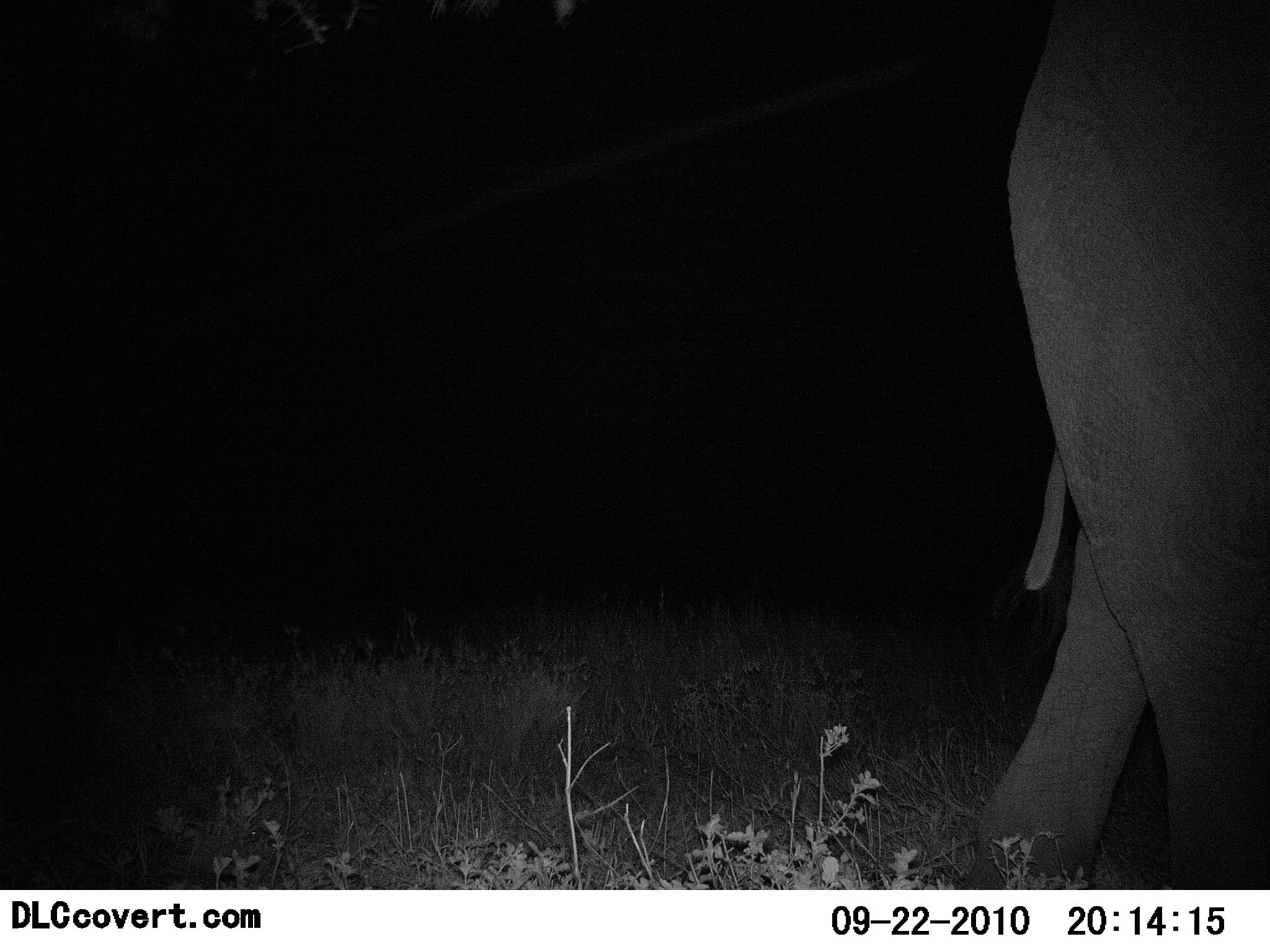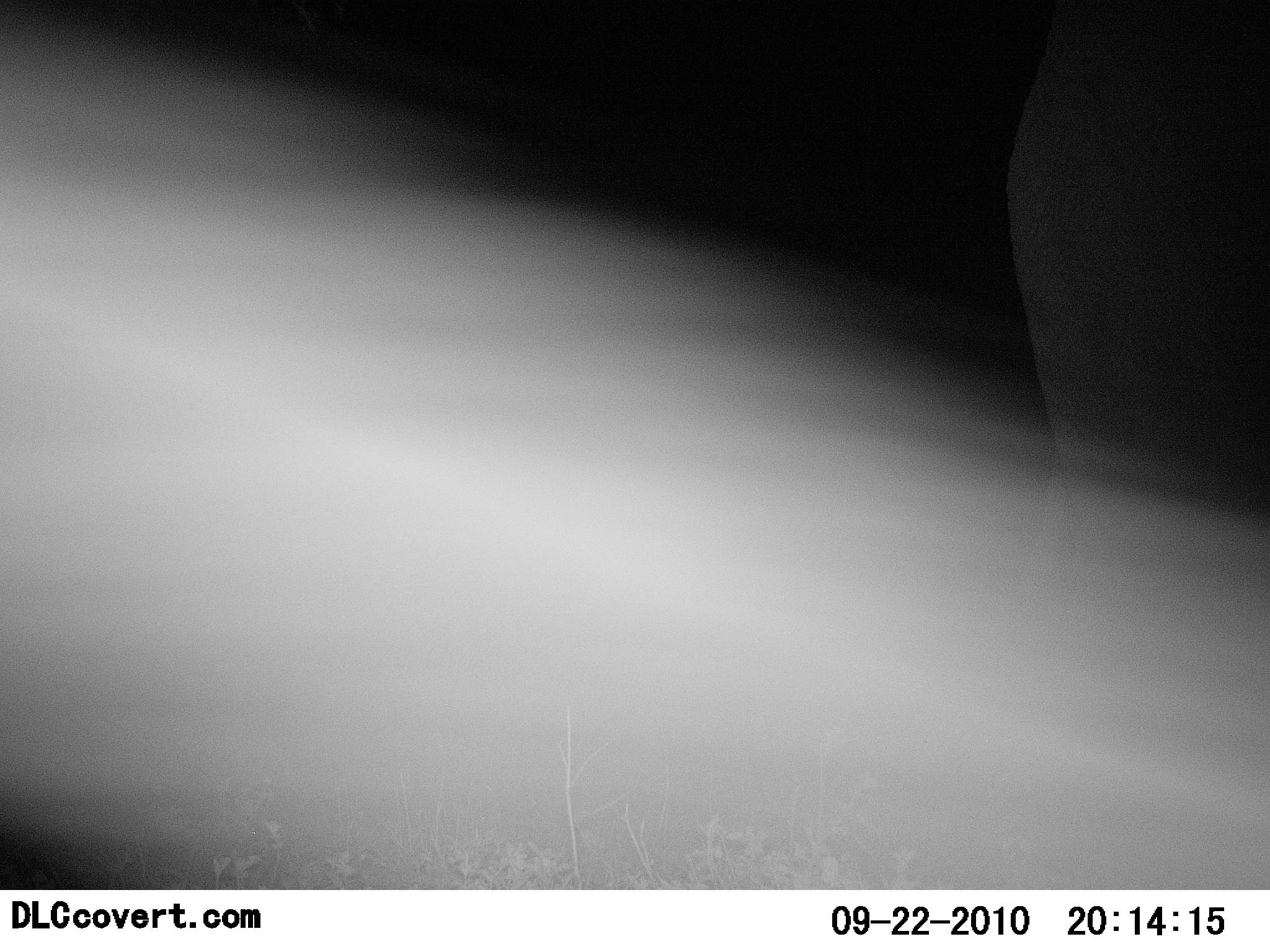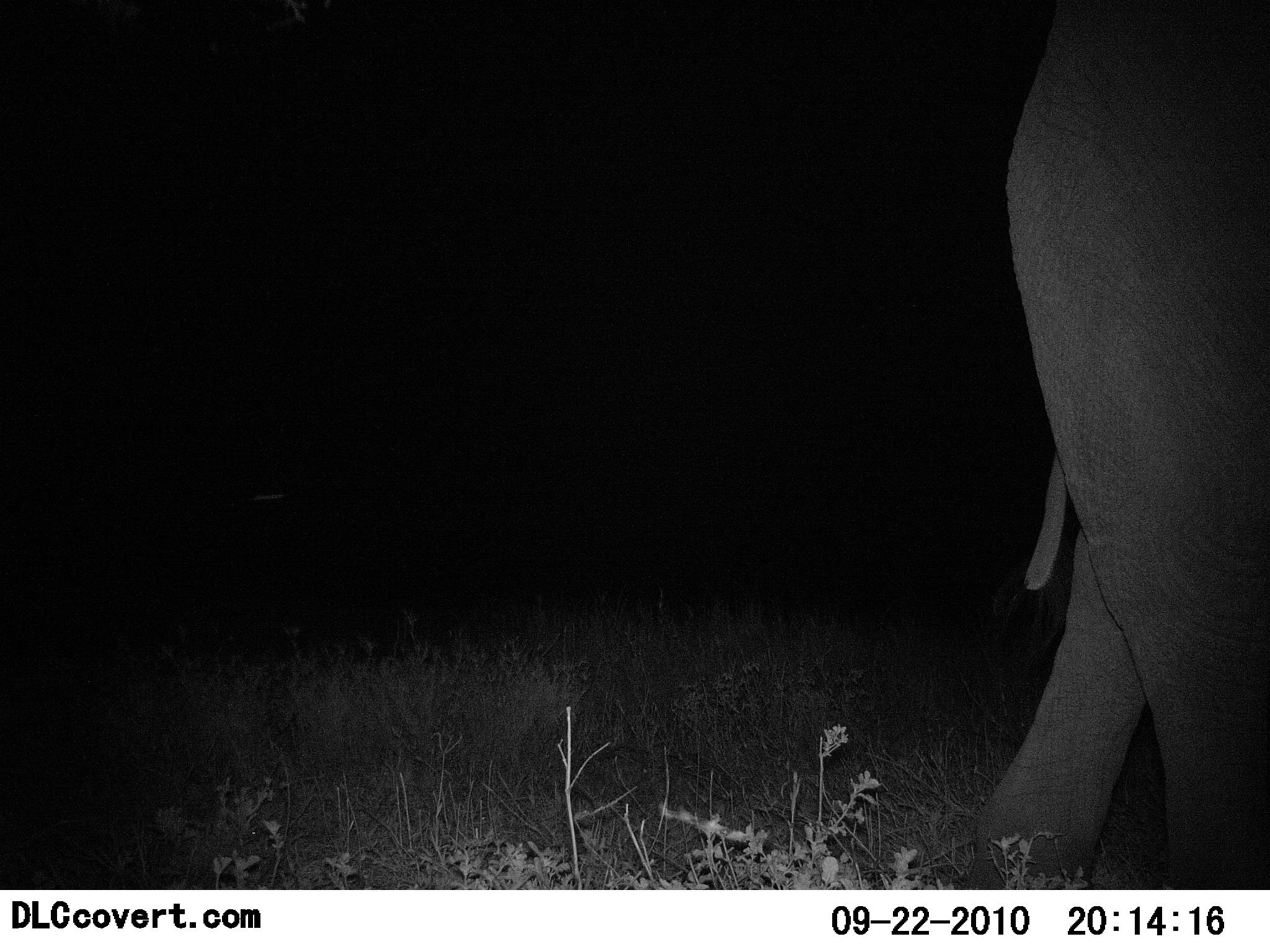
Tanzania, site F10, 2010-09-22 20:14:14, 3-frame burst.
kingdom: Animalia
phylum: Chordata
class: Mammalia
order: Proboscidea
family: Elephantidae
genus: Loxodonta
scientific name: Loxodonta africana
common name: african bush elephant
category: elephant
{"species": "elephant (african bush elephant) (Loxodonta africana)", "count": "1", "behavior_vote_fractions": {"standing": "40%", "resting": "0%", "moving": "60%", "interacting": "0%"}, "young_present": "0%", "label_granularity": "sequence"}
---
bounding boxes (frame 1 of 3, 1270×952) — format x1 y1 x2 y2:
animal: 967 0 1270 891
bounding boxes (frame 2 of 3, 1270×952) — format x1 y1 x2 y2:
animal: 998 0 1270 588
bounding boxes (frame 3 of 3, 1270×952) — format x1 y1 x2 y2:
animal: 974 0 1270 890